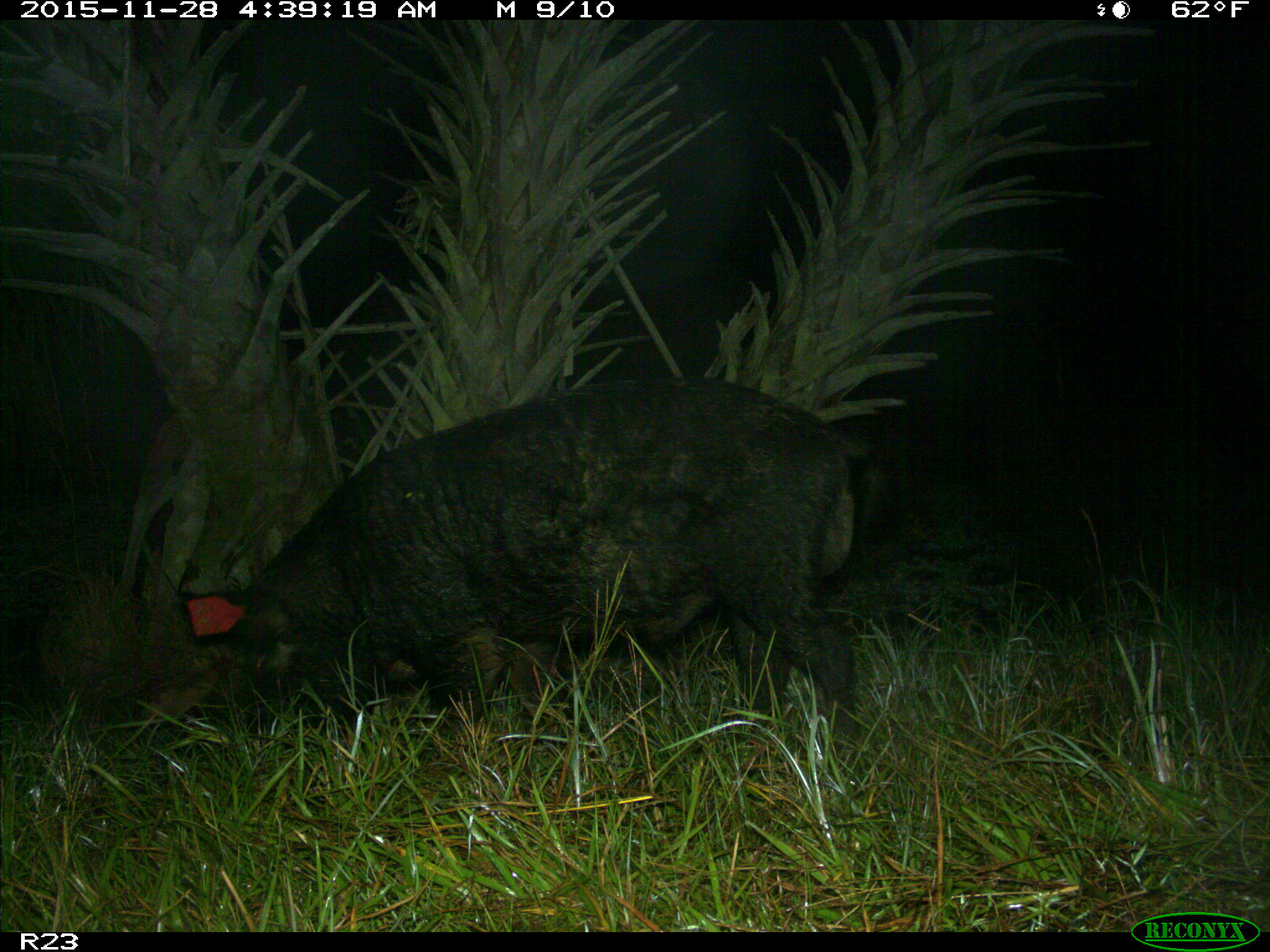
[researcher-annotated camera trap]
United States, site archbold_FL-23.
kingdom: Animalia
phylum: Chordata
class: Mammalia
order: Artiodactyla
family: Suidae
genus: Sus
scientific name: Sus scrofa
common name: wild boar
Sus scrofa (wild boar).